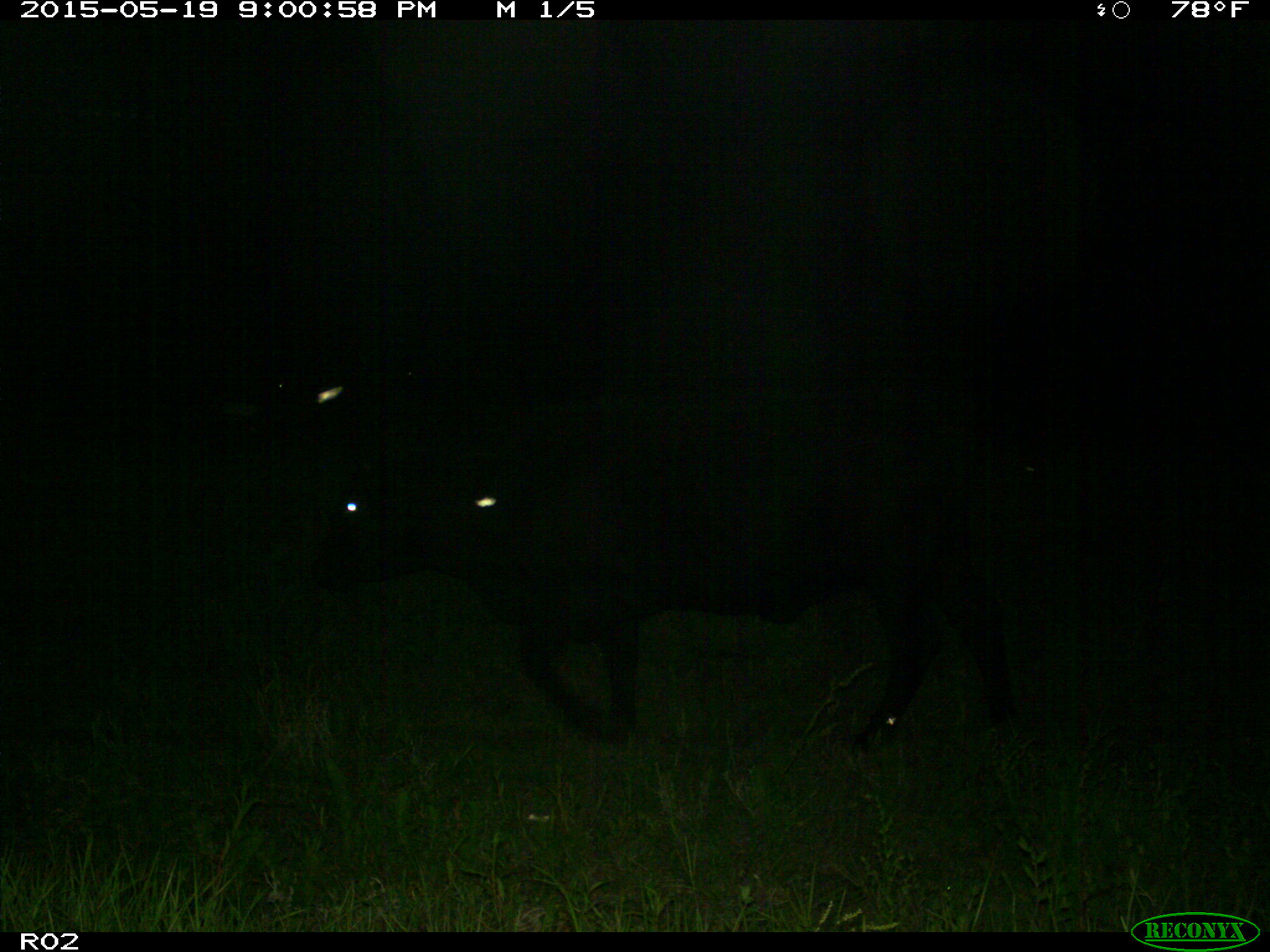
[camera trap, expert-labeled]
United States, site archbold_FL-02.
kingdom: Animalia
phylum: Chordata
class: Mammalia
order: Artiodactyla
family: Bovidae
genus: Bos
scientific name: Bos taurus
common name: domestic cow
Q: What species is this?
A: Bos taurus (domestic cow).